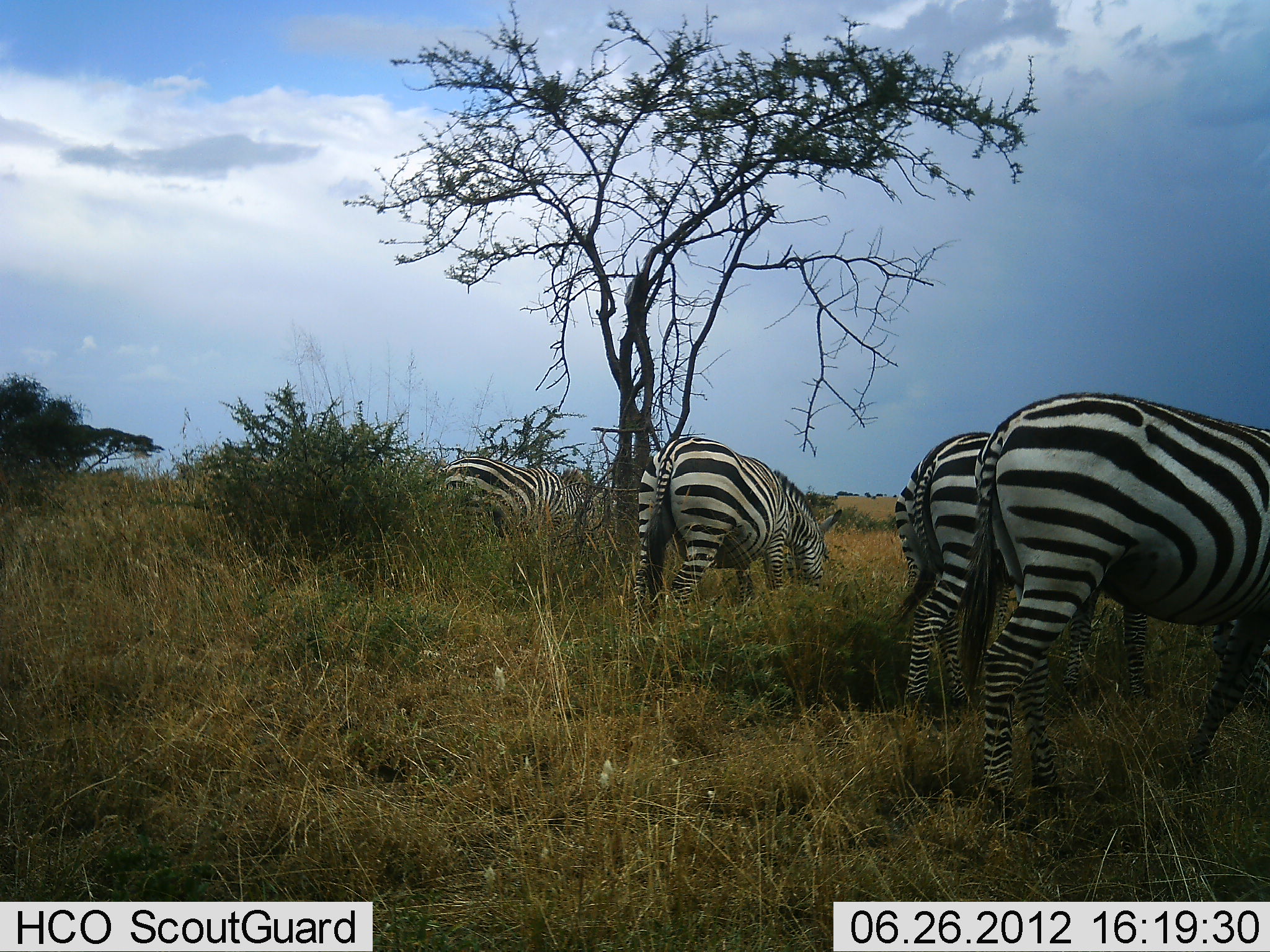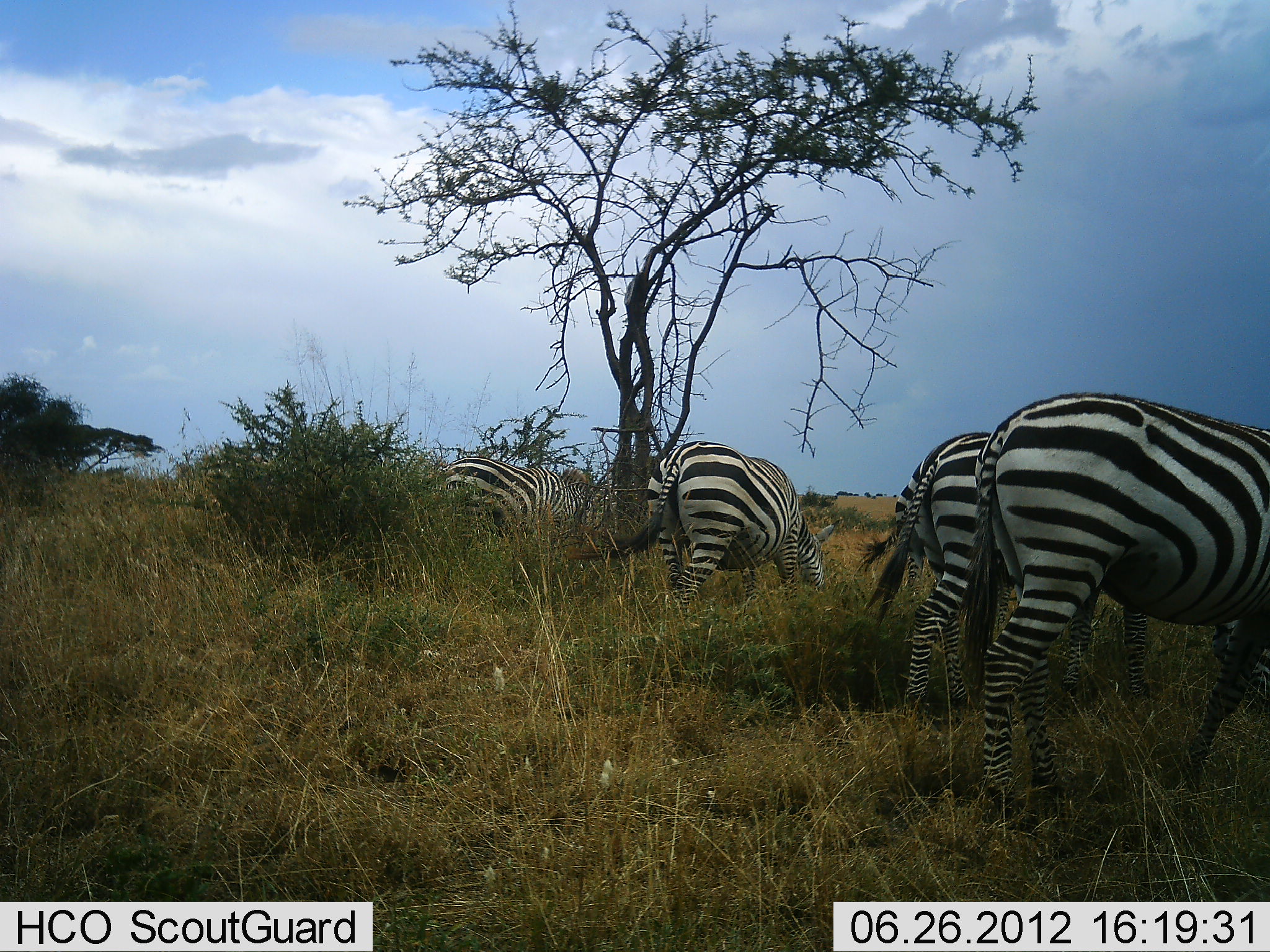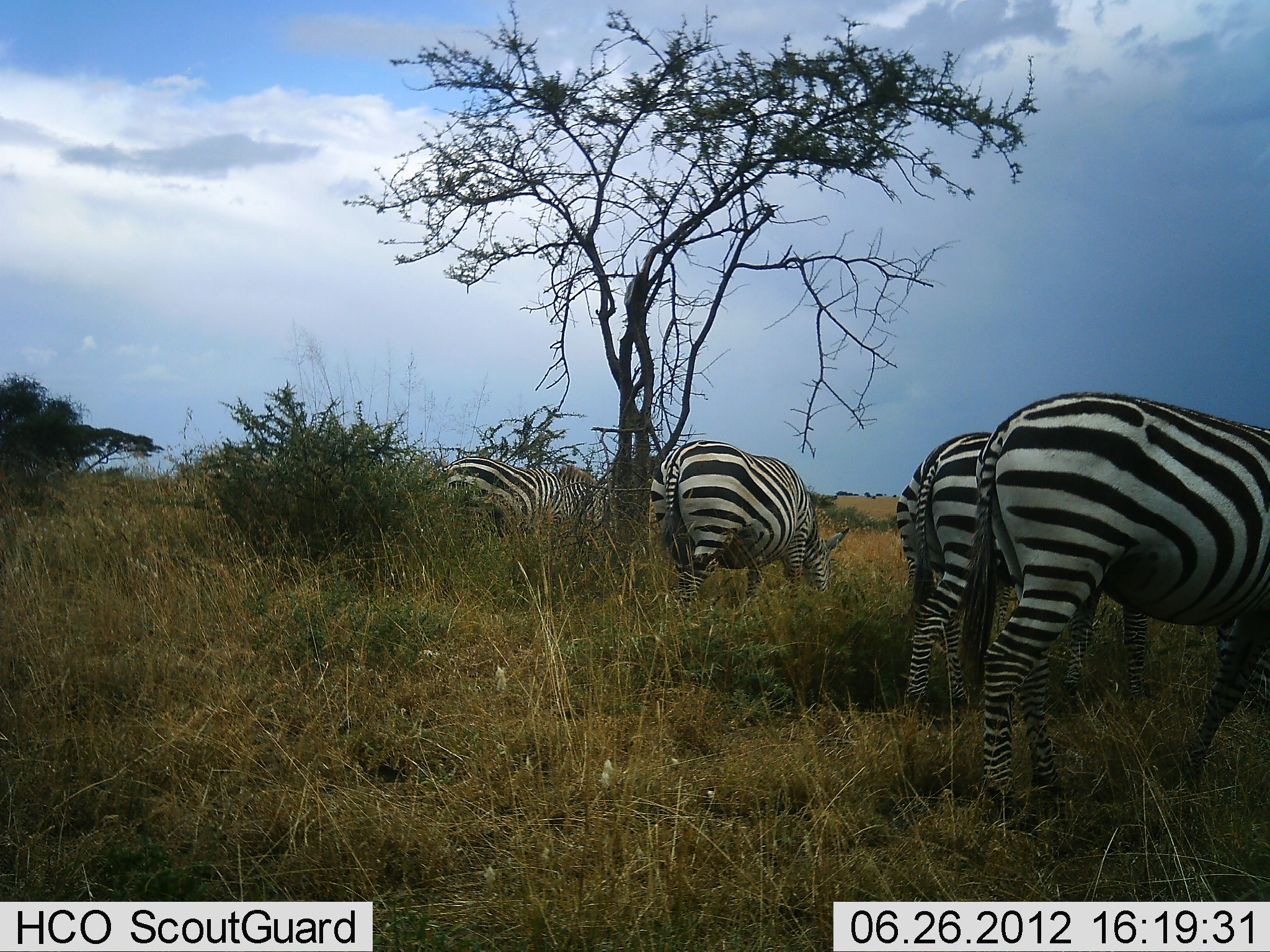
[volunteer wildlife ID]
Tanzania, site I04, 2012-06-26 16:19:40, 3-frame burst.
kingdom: Animalia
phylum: Chordata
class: Mammalia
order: Perissodactyla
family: Equidae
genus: Equus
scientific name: Equus quagga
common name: plains zebra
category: zebra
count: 5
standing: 40%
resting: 0%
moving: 0%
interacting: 0%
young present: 0%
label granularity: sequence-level